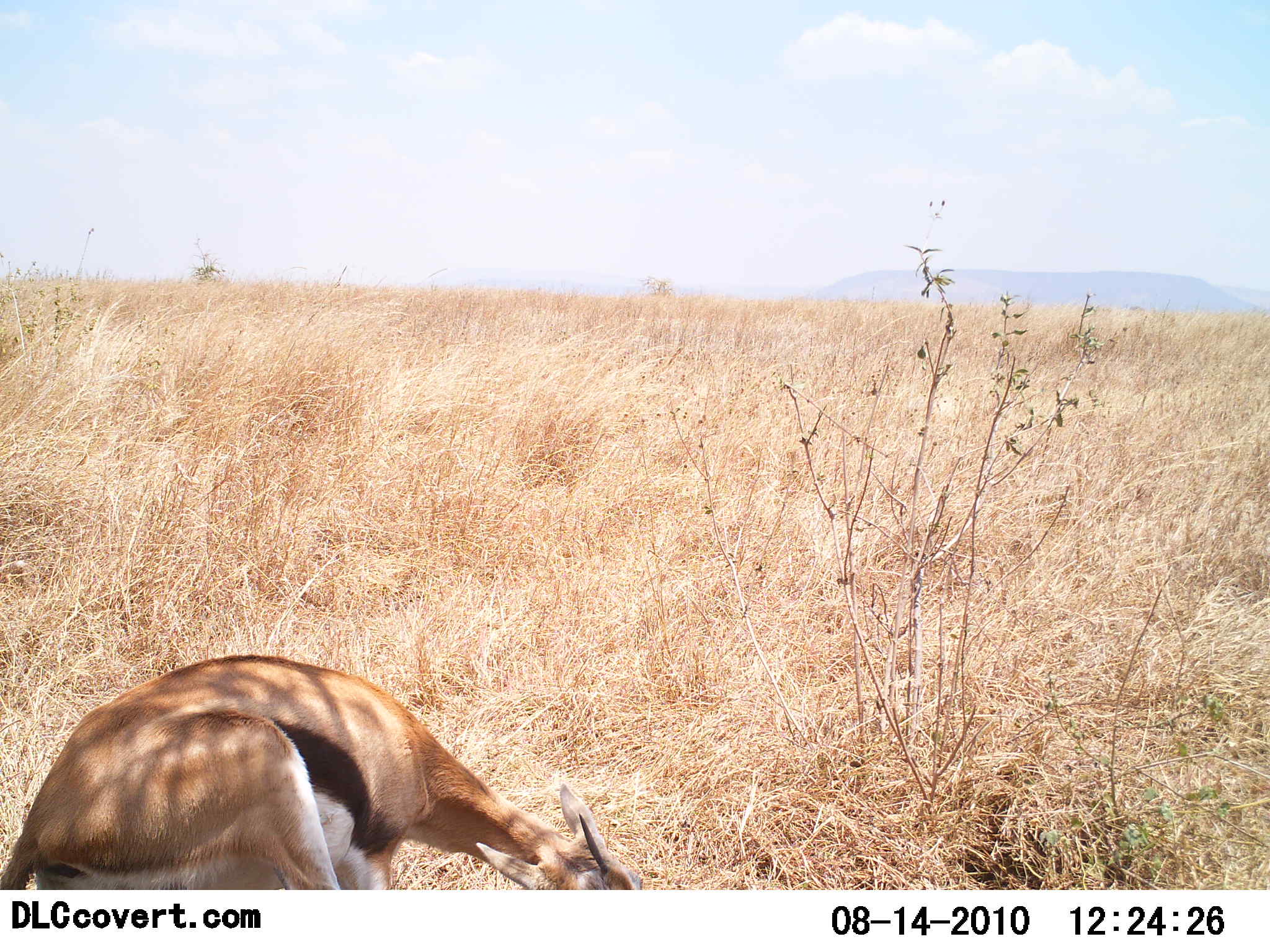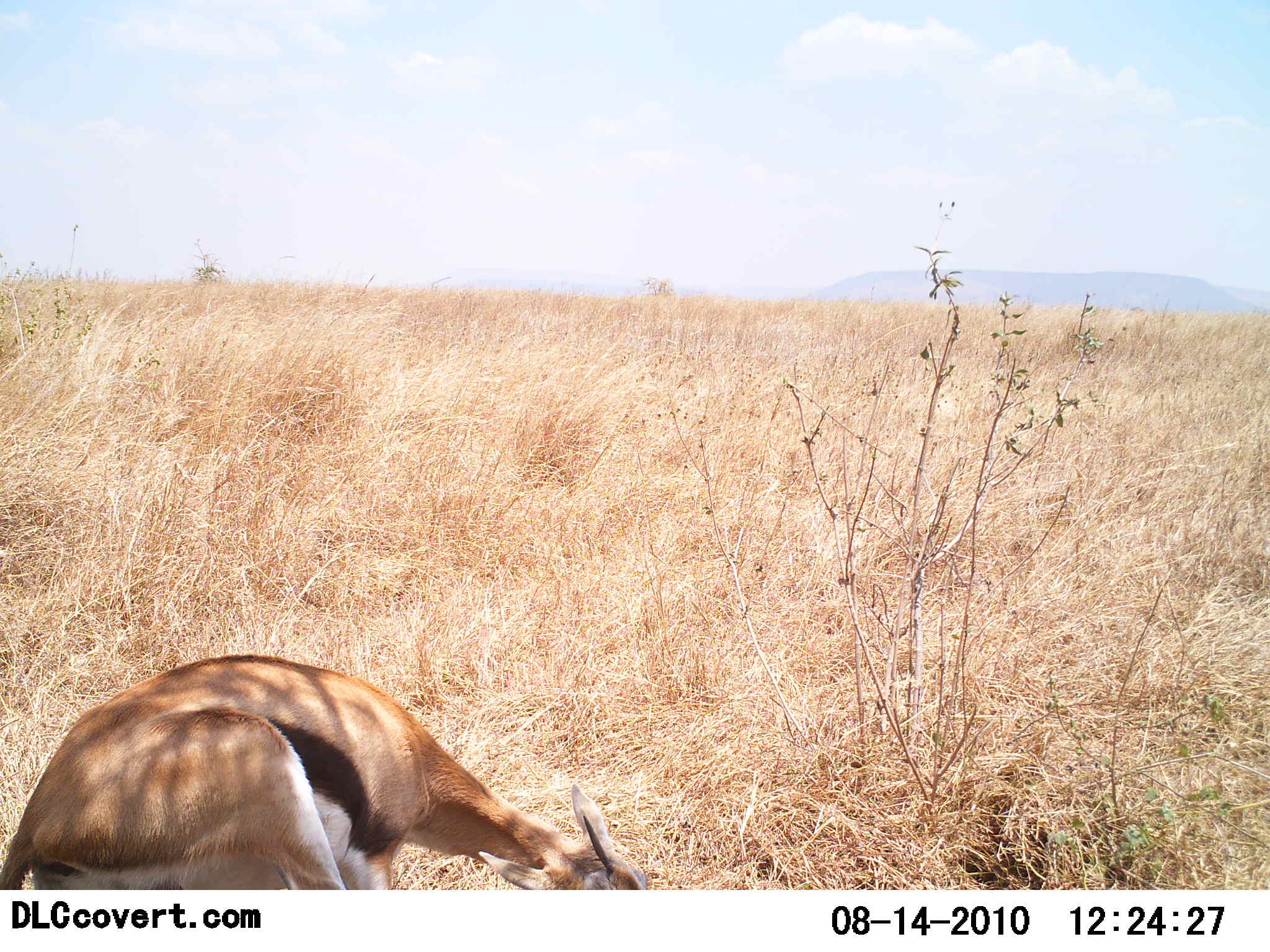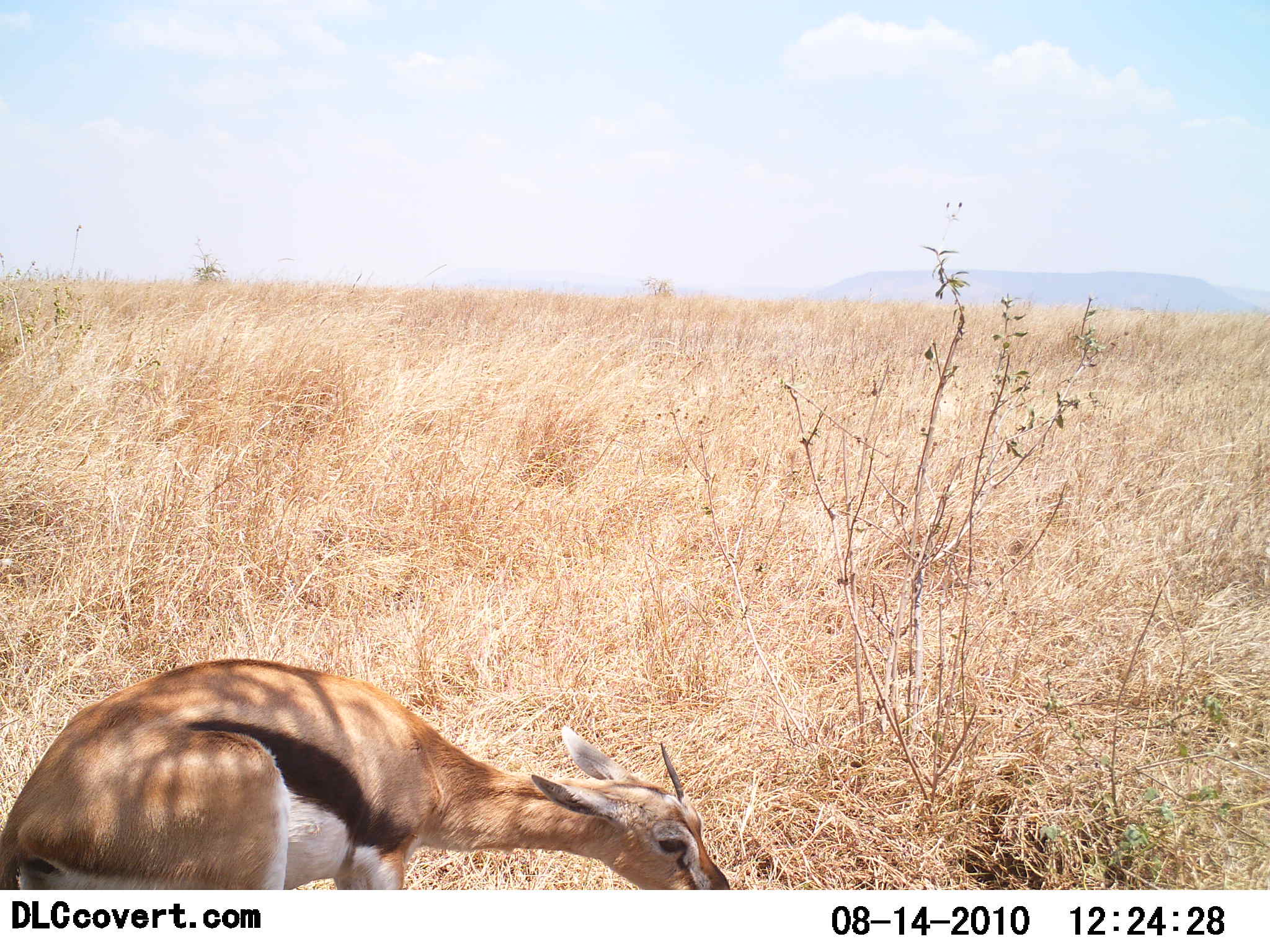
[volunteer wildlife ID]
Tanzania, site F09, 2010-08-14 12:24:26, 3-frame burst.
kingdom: Animalia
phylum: Chordata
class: Mammalia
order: Artiodactyla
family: Bovidae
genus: Eudorcas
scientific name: Eudorcas thomsonii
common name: thomson's gazelle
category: gazellethomsons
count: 1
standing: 50%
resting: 45%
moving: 0%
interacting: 0%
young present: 0%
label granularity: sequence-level